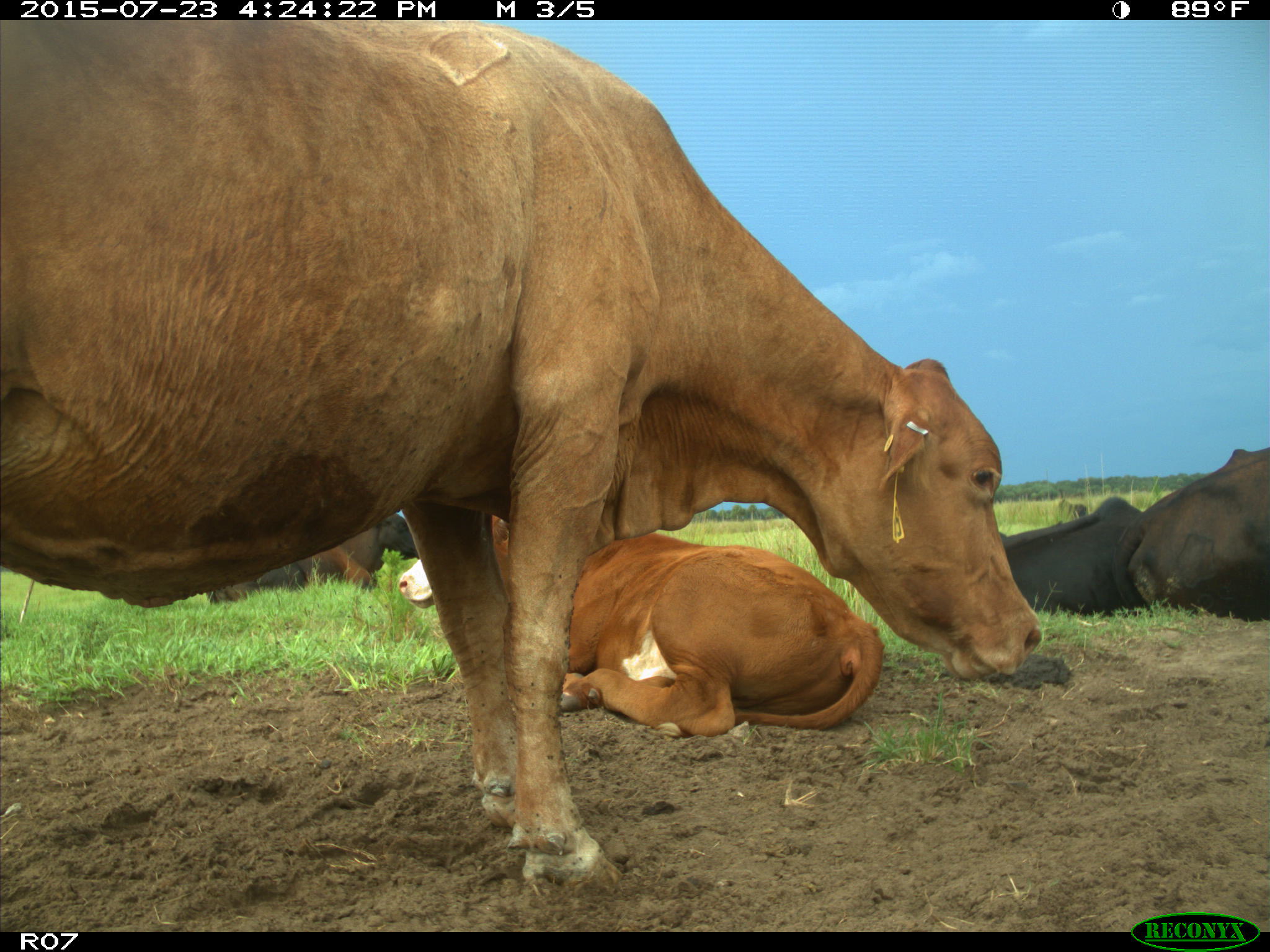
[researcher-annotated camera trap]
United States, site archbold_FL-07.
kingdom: Animalia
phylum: Chordata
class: Mammalia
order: Artiodactyla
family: Bovidae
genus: Bos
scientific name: Bos taurus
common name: domestic cow